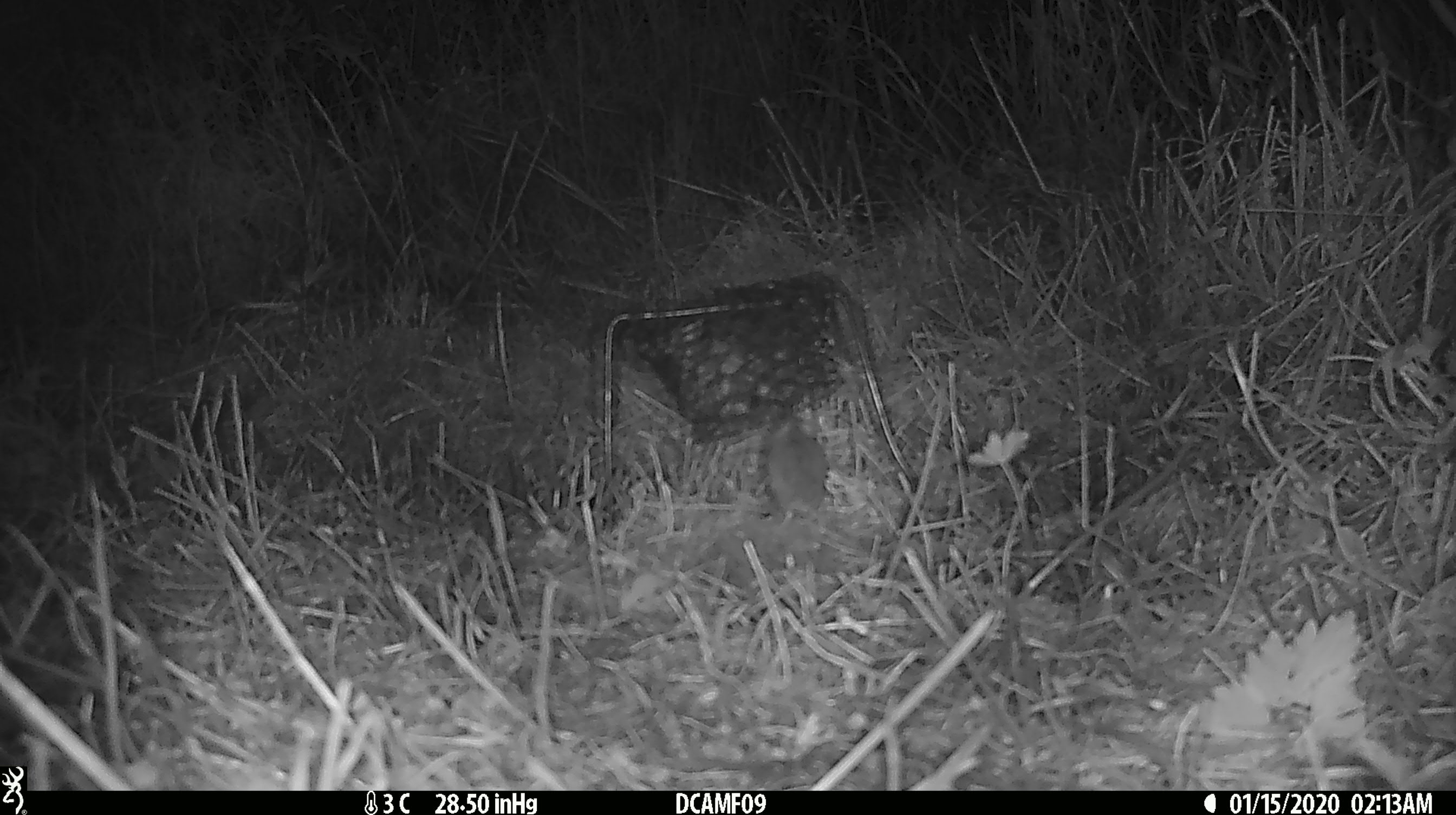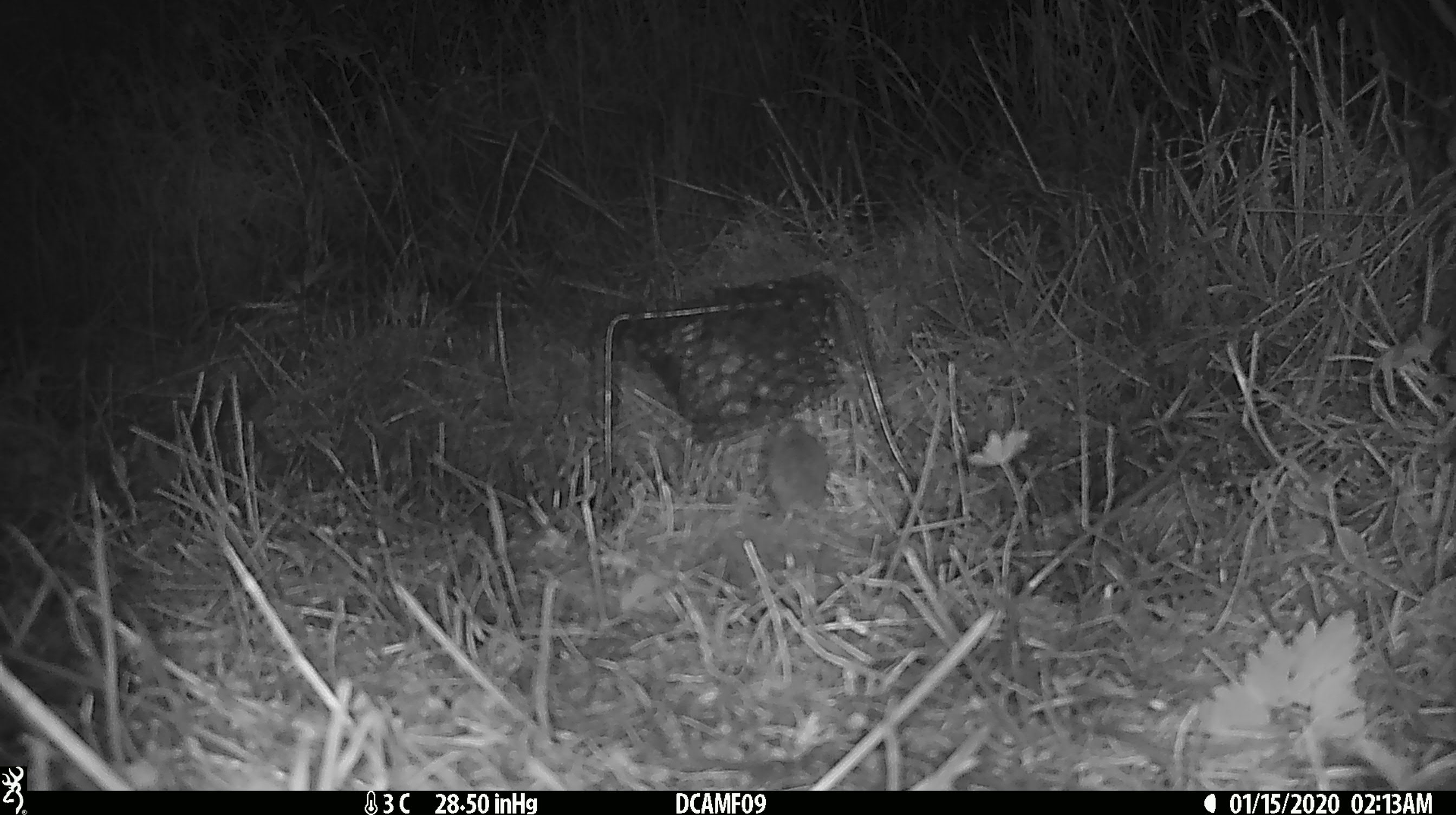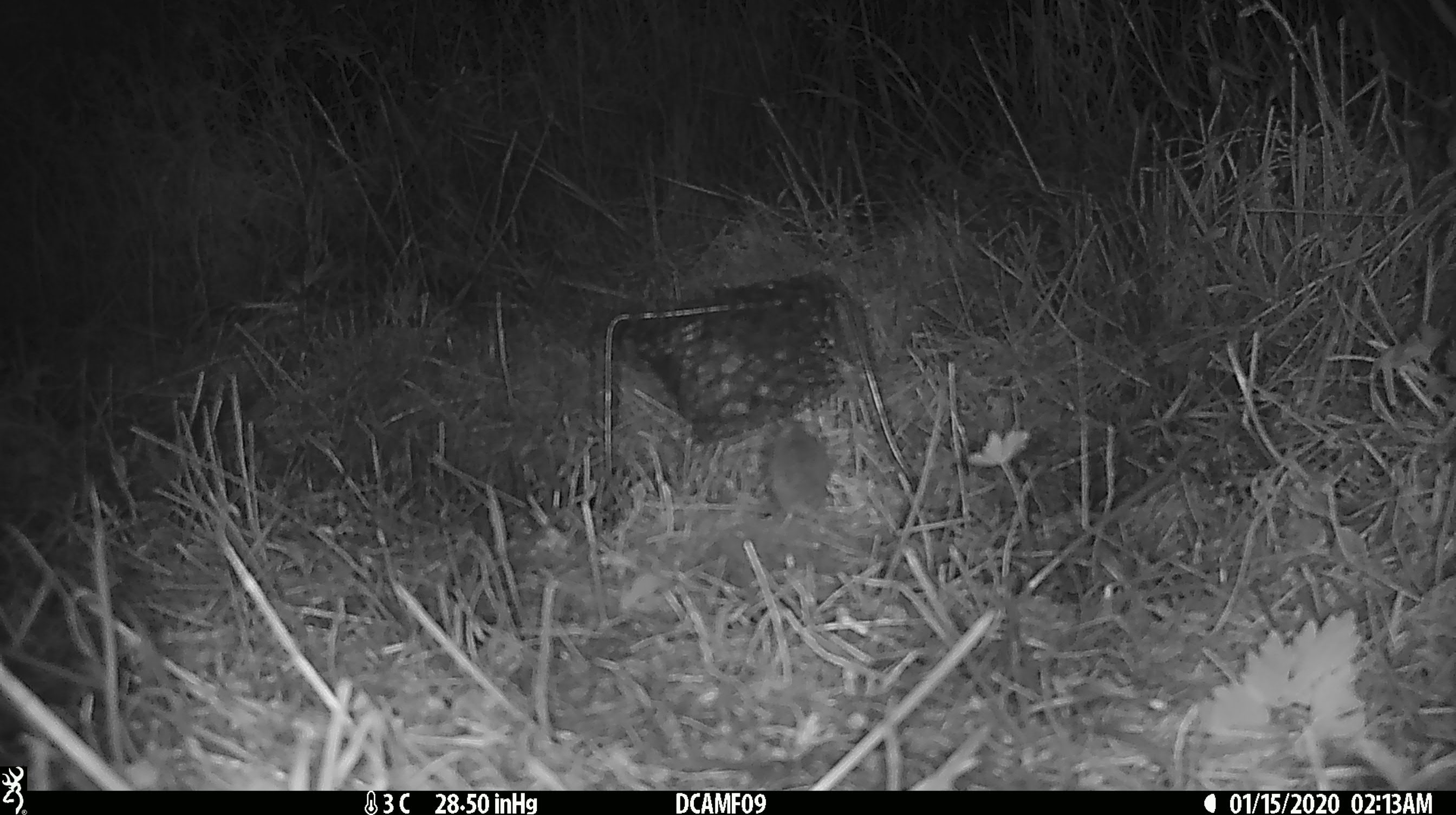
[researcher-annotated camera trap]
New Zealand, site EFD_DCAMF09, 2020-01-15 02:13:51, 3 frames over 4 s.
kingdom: Animalia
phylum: Chordata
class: Mammalia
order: Rodentia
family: Muridae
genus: Mus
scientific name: Mus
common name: mouse